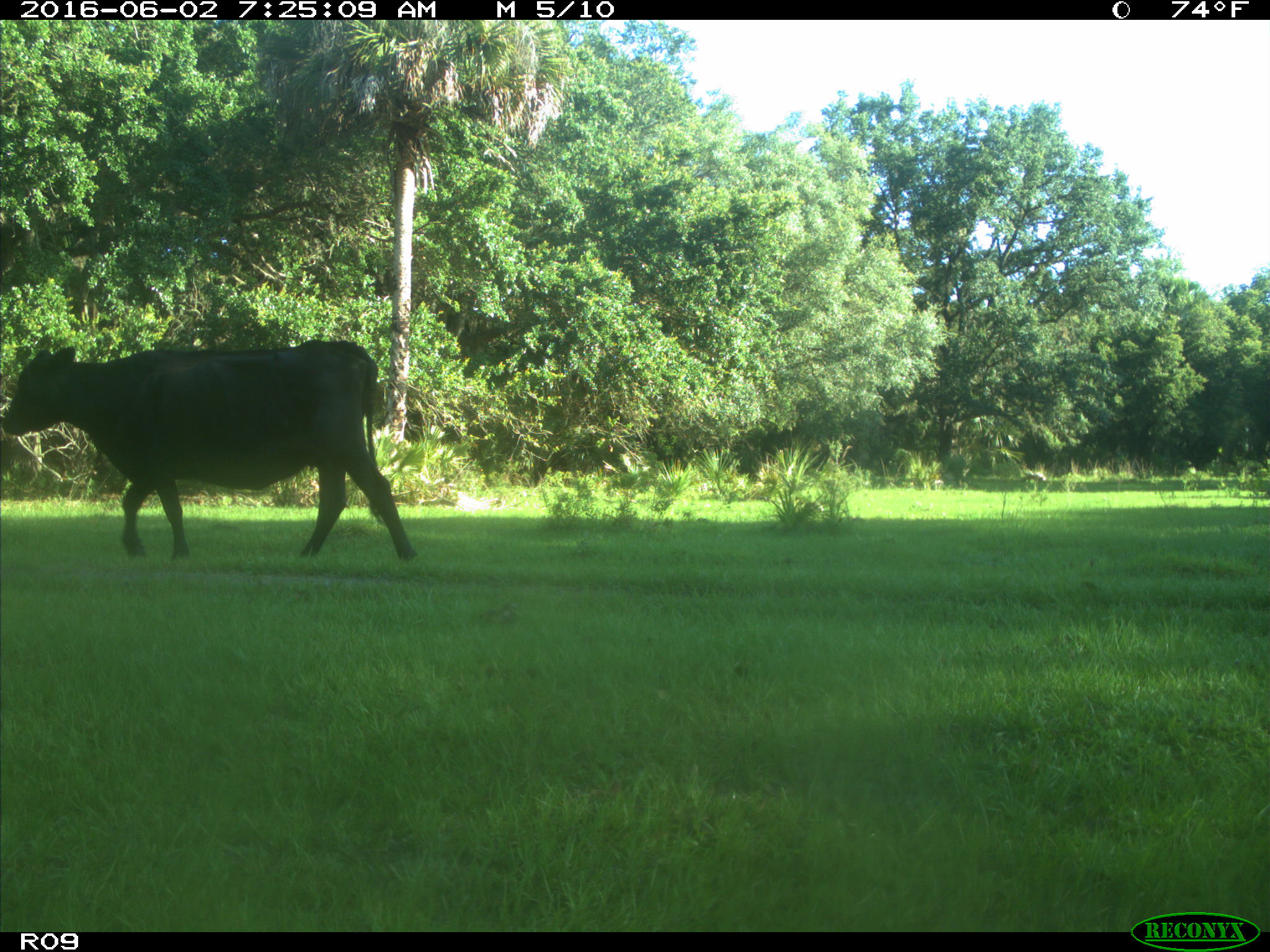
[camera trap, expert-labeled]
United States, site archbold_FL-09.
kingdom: Animalia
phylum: Chordata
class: Mammalia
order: Artiodactyla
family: Bovidae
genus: Bos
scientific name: Bos taurus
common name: domestic cow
Bos taurus (domestic cow).